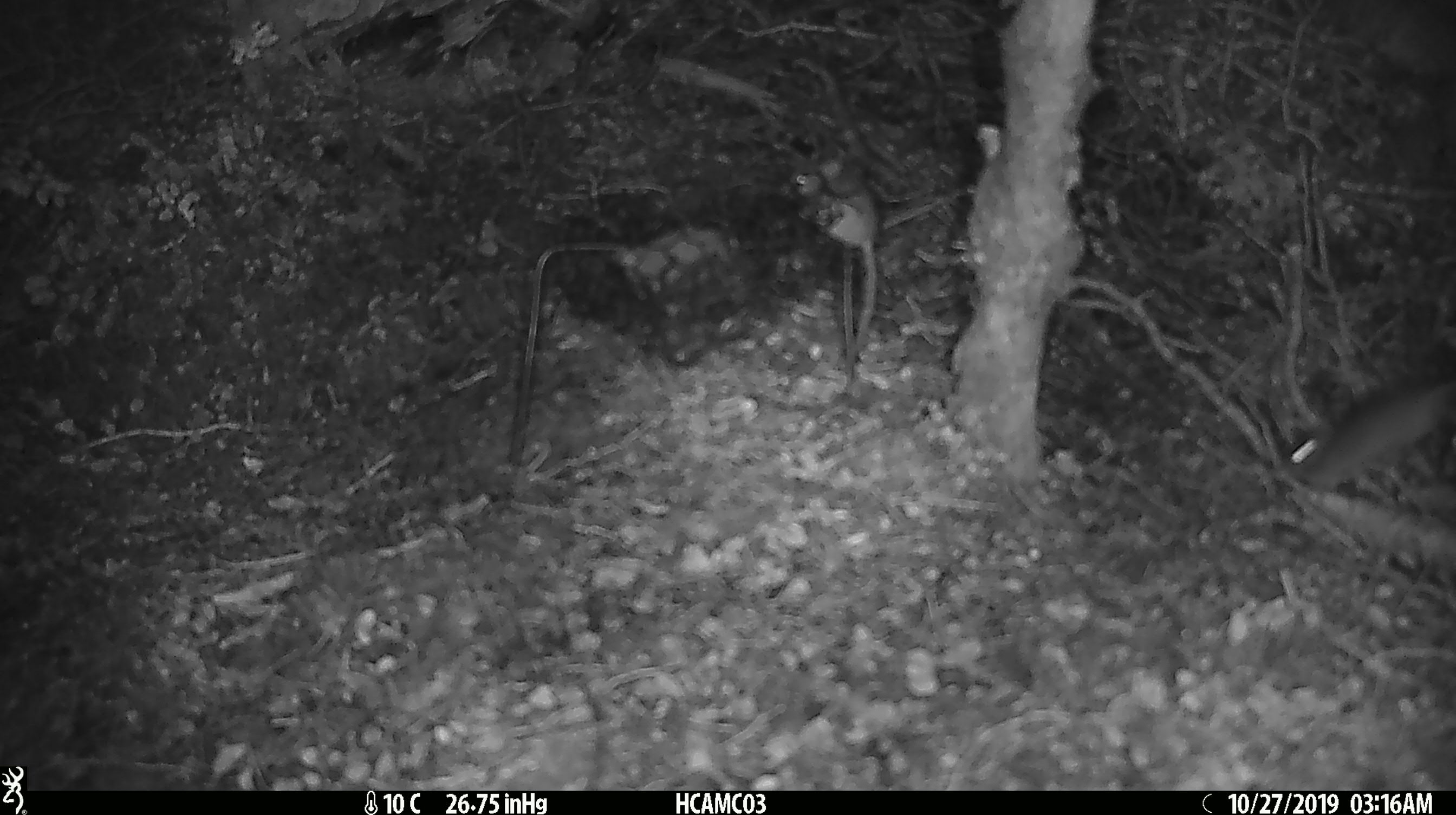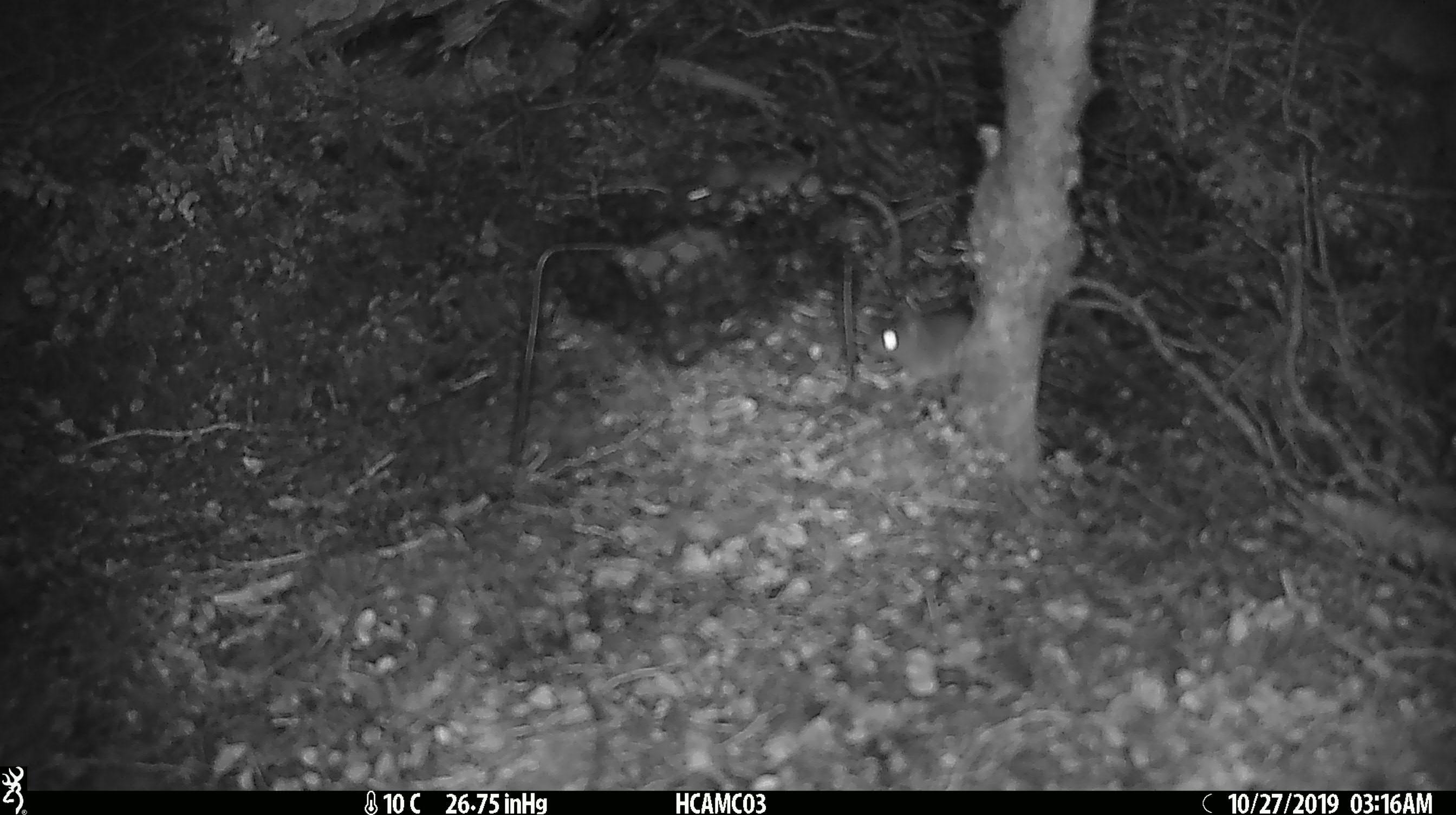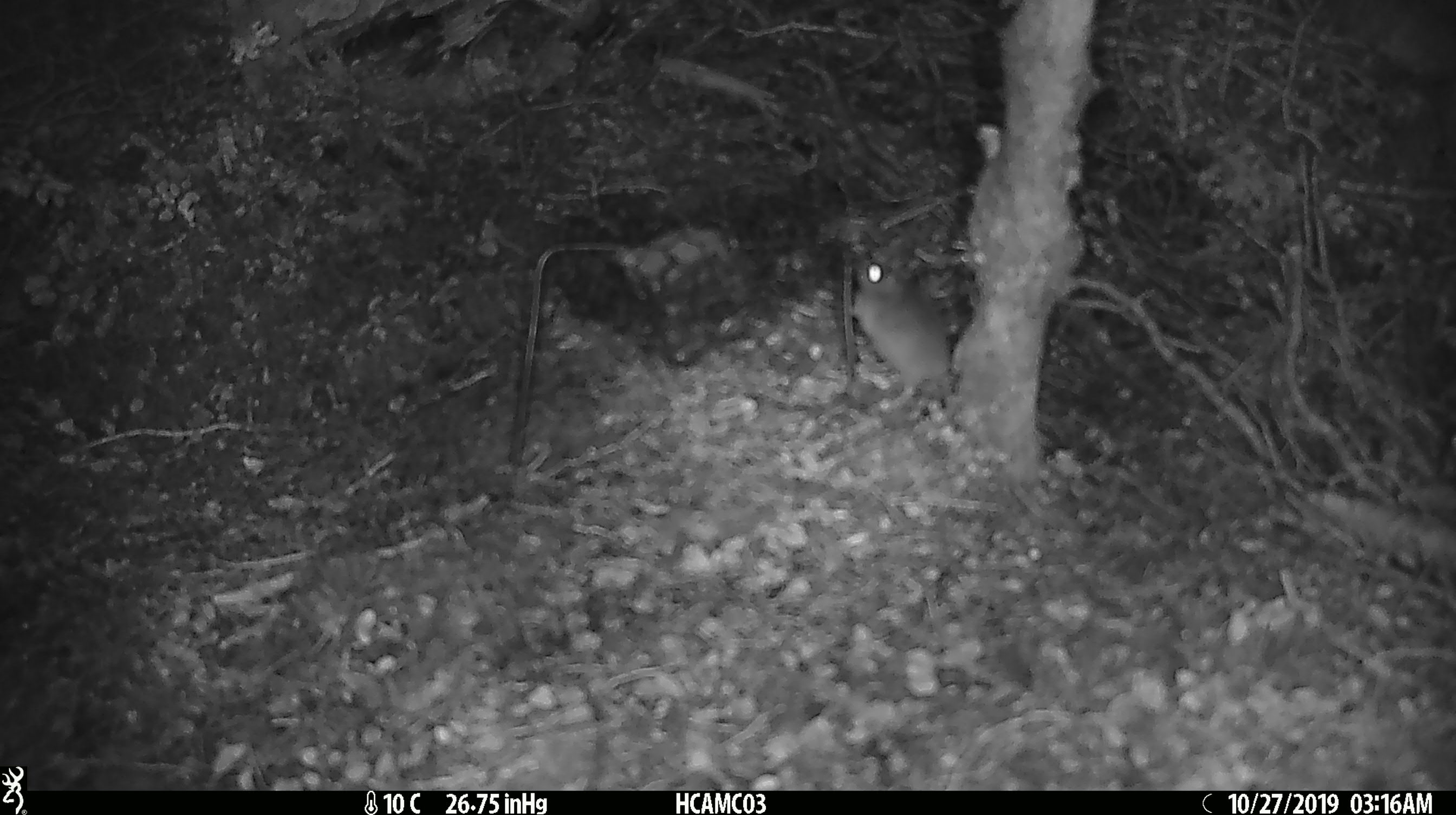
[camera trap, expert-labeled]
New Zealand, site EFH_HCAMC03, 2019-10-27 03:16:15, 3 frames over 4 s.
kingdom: Animalia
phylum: Chordata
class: Mammalia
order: Rodentia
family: Muridae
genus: Mus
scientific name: Mus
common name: mouse